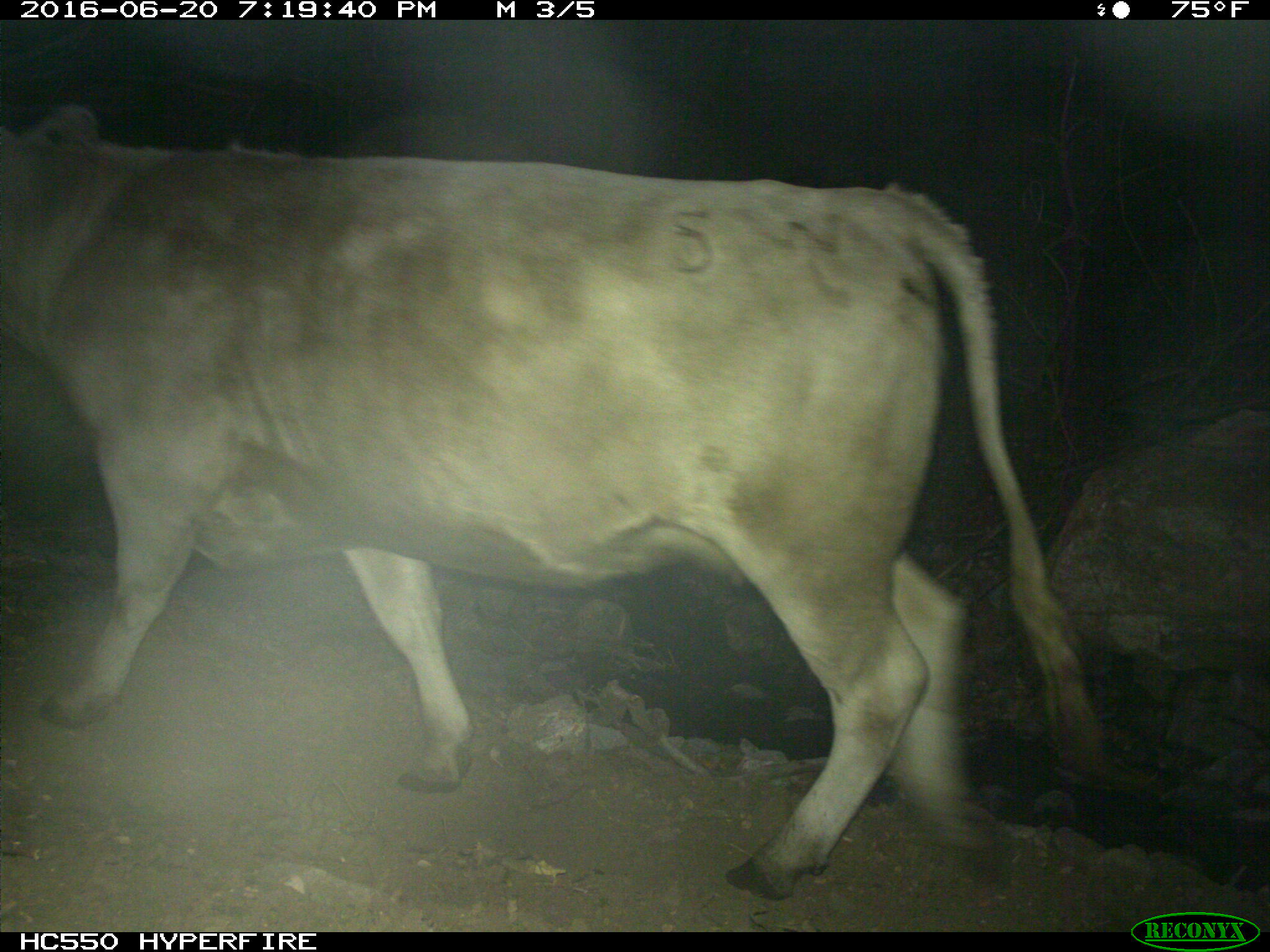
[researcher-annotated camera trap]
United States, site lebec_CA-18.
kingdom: Animalia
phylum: Chordata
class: Mammalia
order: Artiodactyla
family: Bovidae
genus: Bos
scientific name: Bos taurus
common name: domestic cow